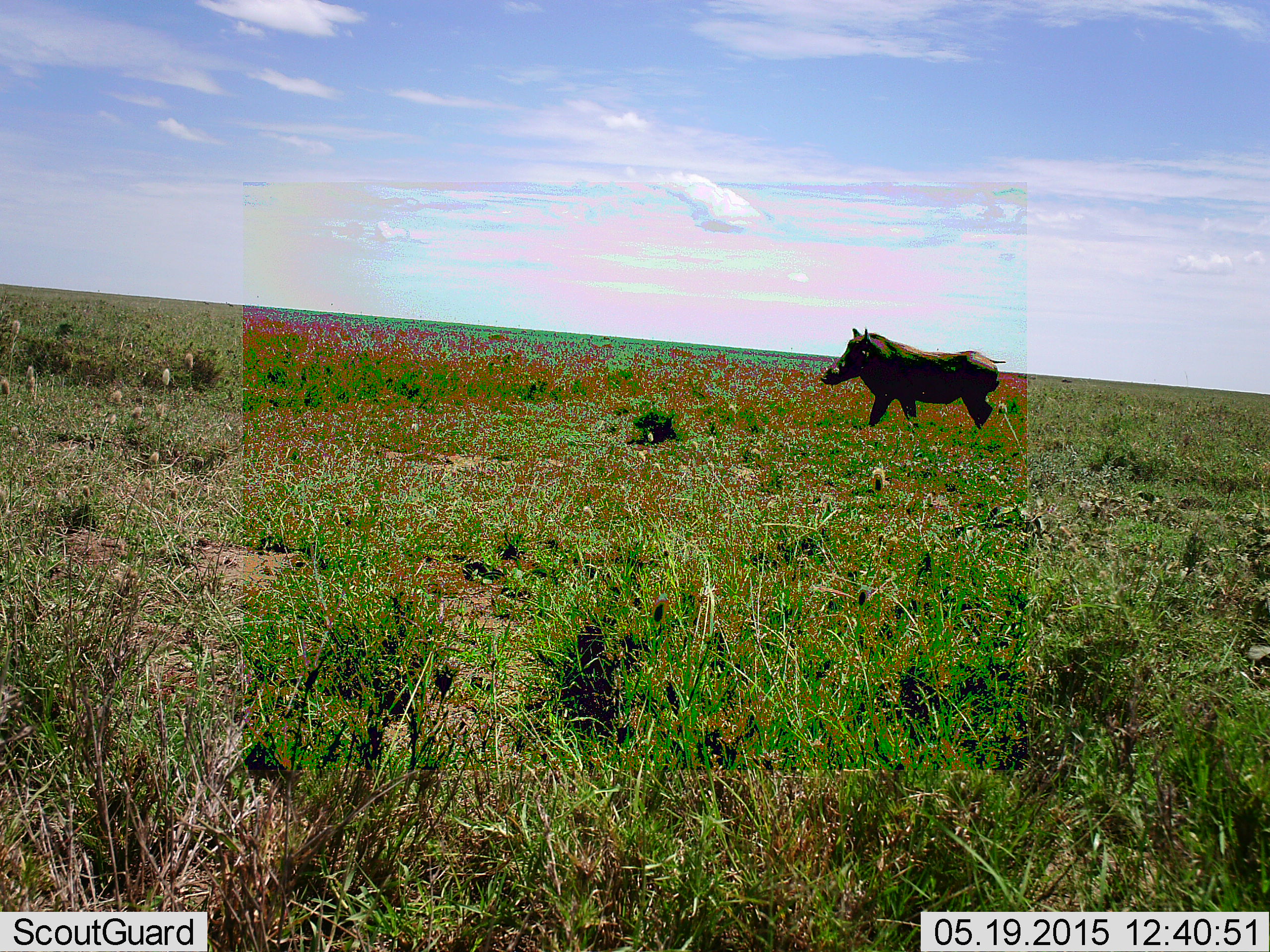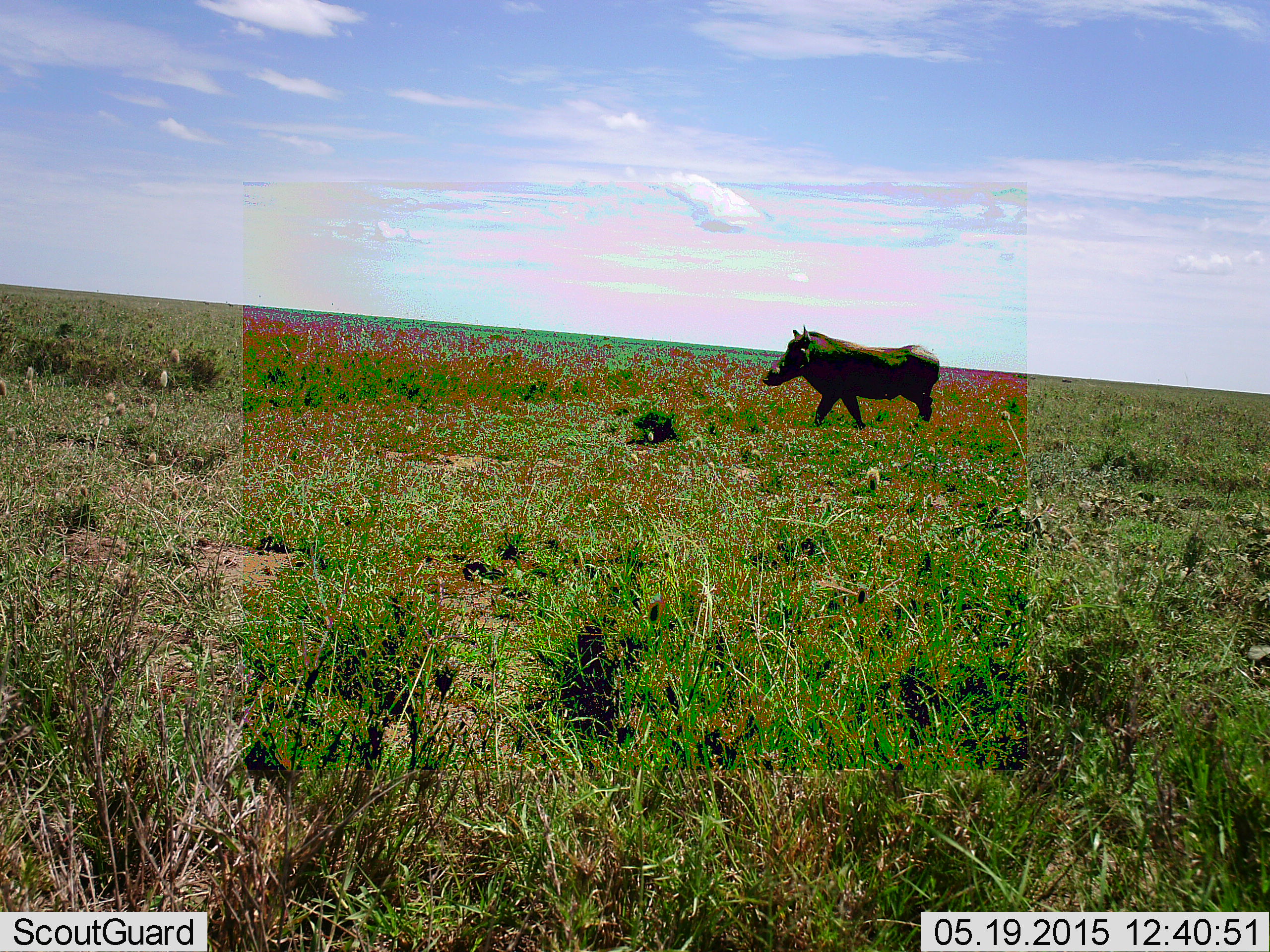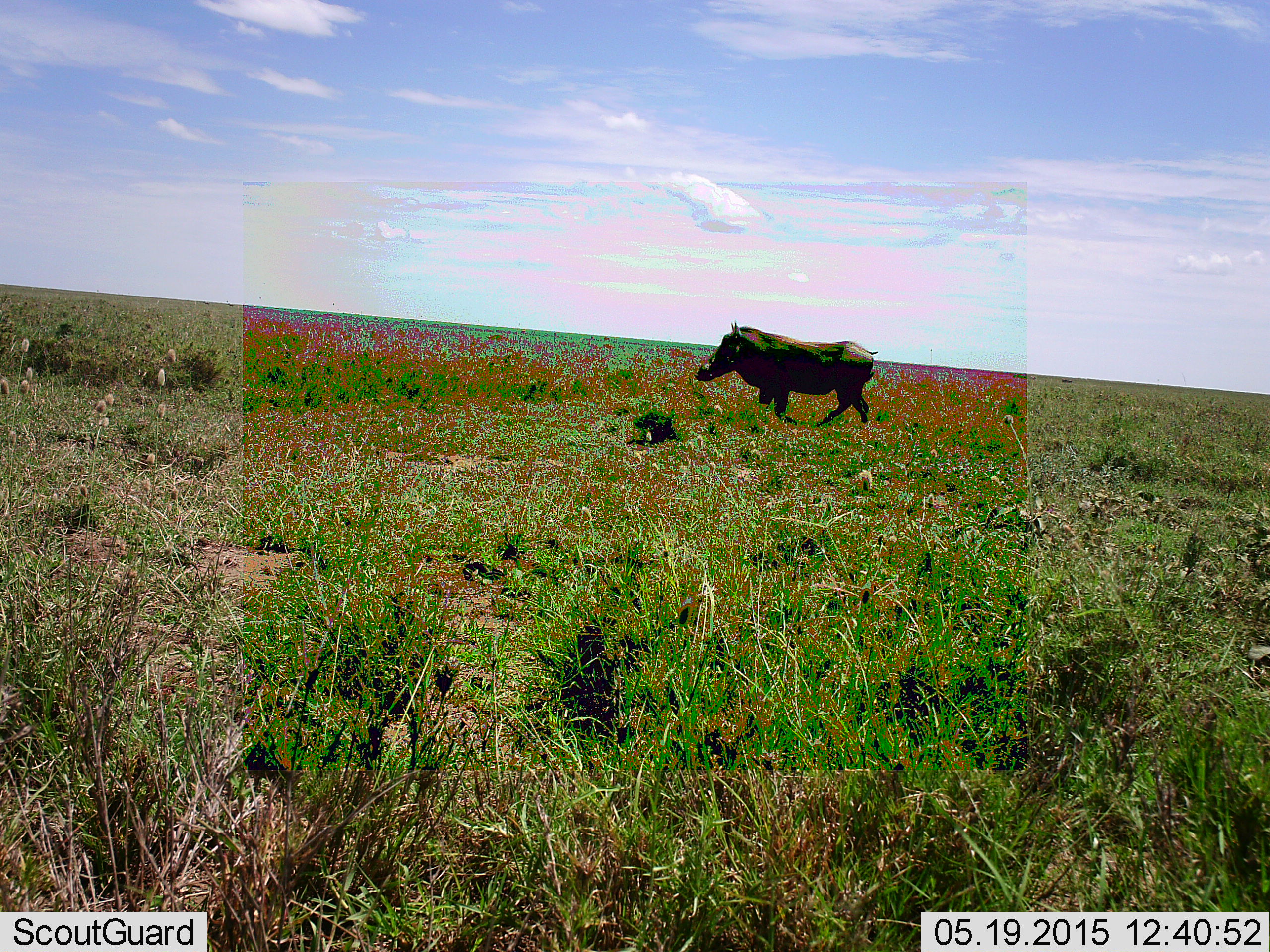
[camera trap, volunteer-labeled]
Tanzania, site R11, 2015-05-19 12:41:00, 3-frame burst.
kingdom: Animalia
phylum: Chordata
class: Mammalia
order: Artiodactyla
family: Suidae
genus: Phacochoerus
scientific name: Phacochoerus africanus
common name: warthog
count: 1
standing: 0%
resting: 0%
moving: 100%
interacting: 0%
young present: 0%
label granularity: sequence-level